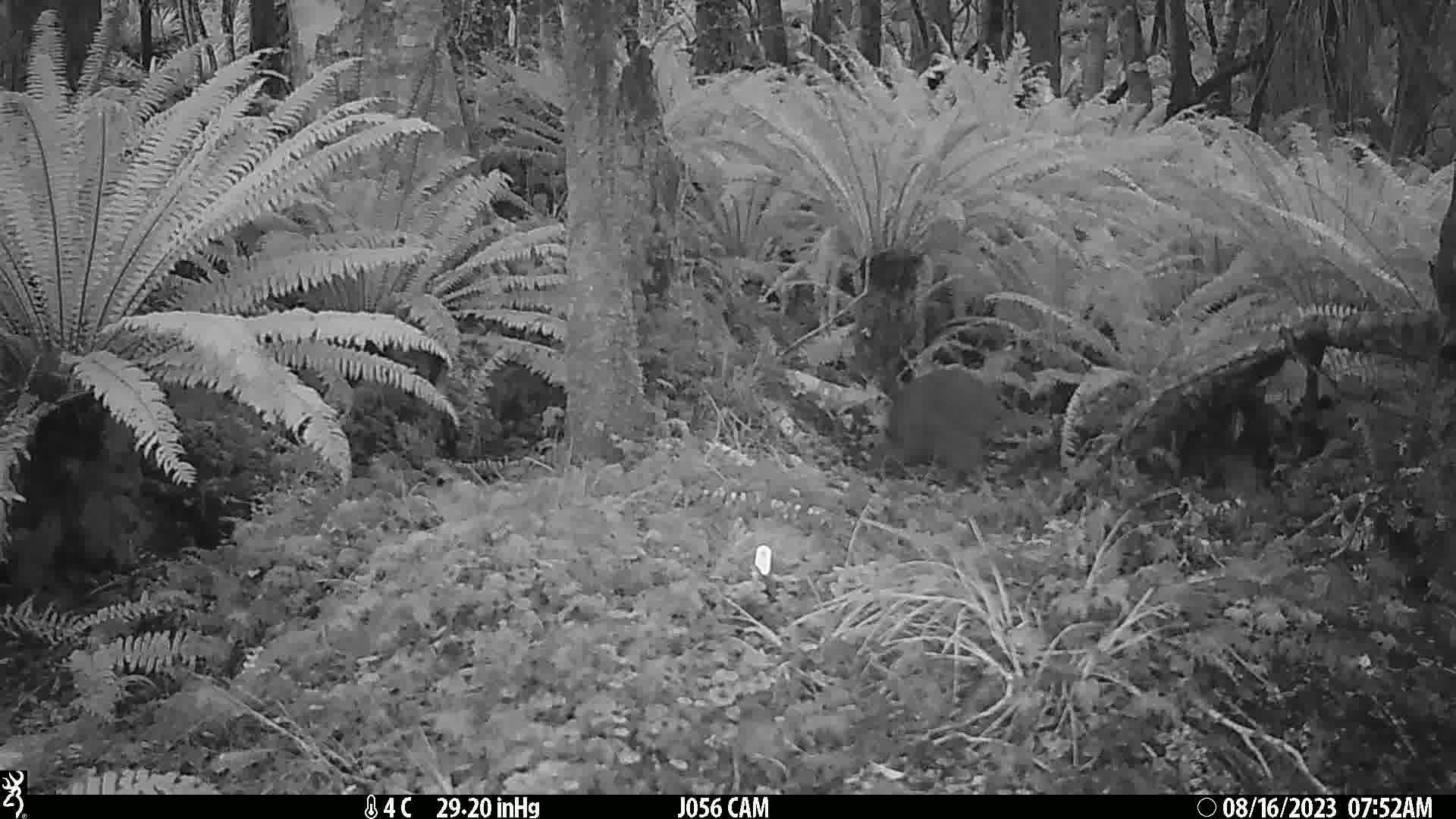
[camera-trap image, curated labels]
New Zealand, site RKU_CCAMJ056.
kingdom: Animalia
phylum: Chordata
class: Aves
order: Apterygiformes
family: Apterygidae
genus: Apteryx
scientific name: Apteryx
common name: kiwi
Kiwi (Apteryx).